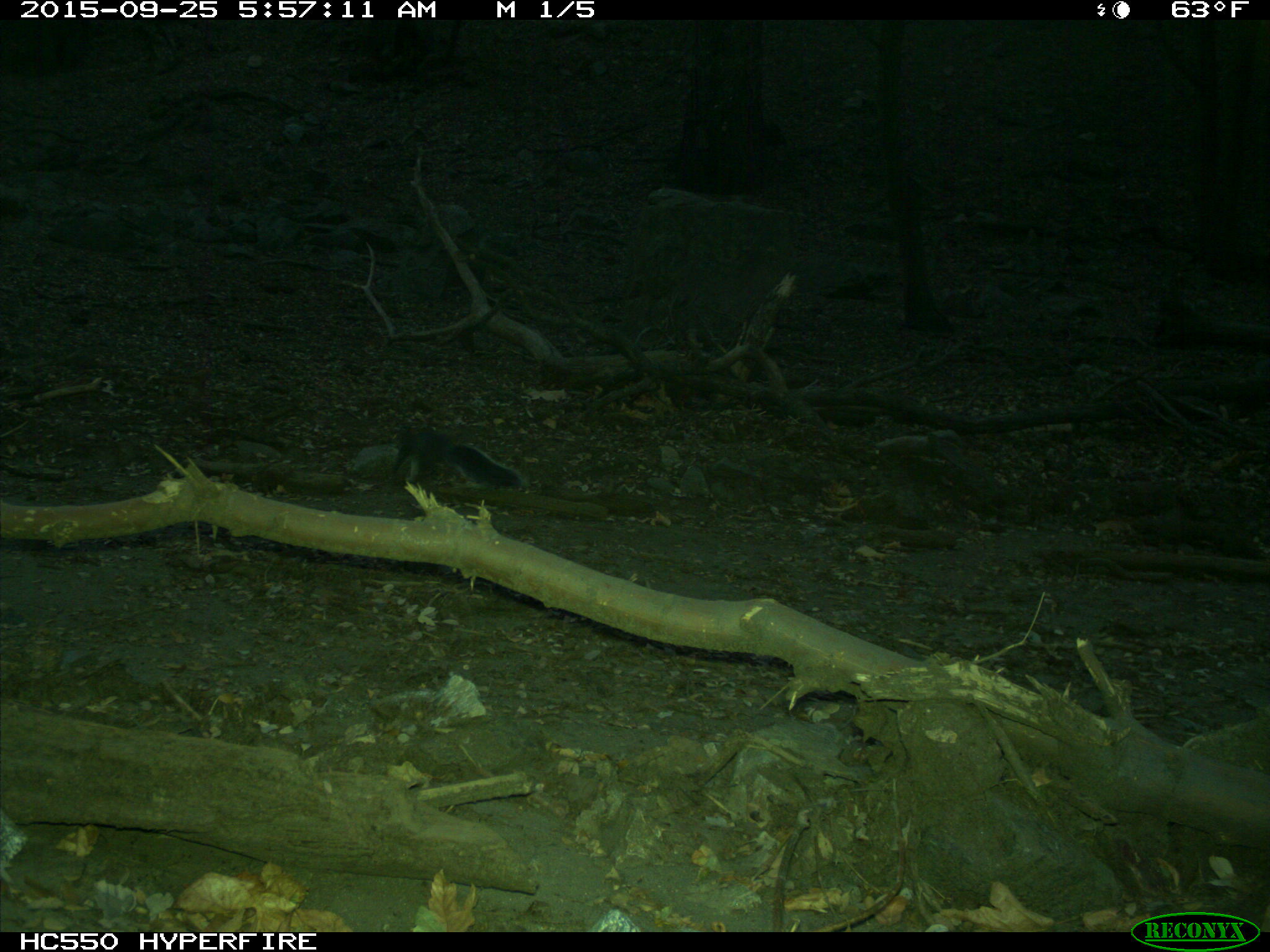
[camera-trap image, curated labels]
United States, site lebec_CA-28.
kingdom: Animalia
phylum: Chordata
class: Mammalia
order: Rodentia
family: Sciuridae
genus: Sciurus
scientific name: Sciurus carolinensis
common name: eastern gray squirrel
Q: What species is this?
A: Sciurus carolinensis (eastern gray squirrel).